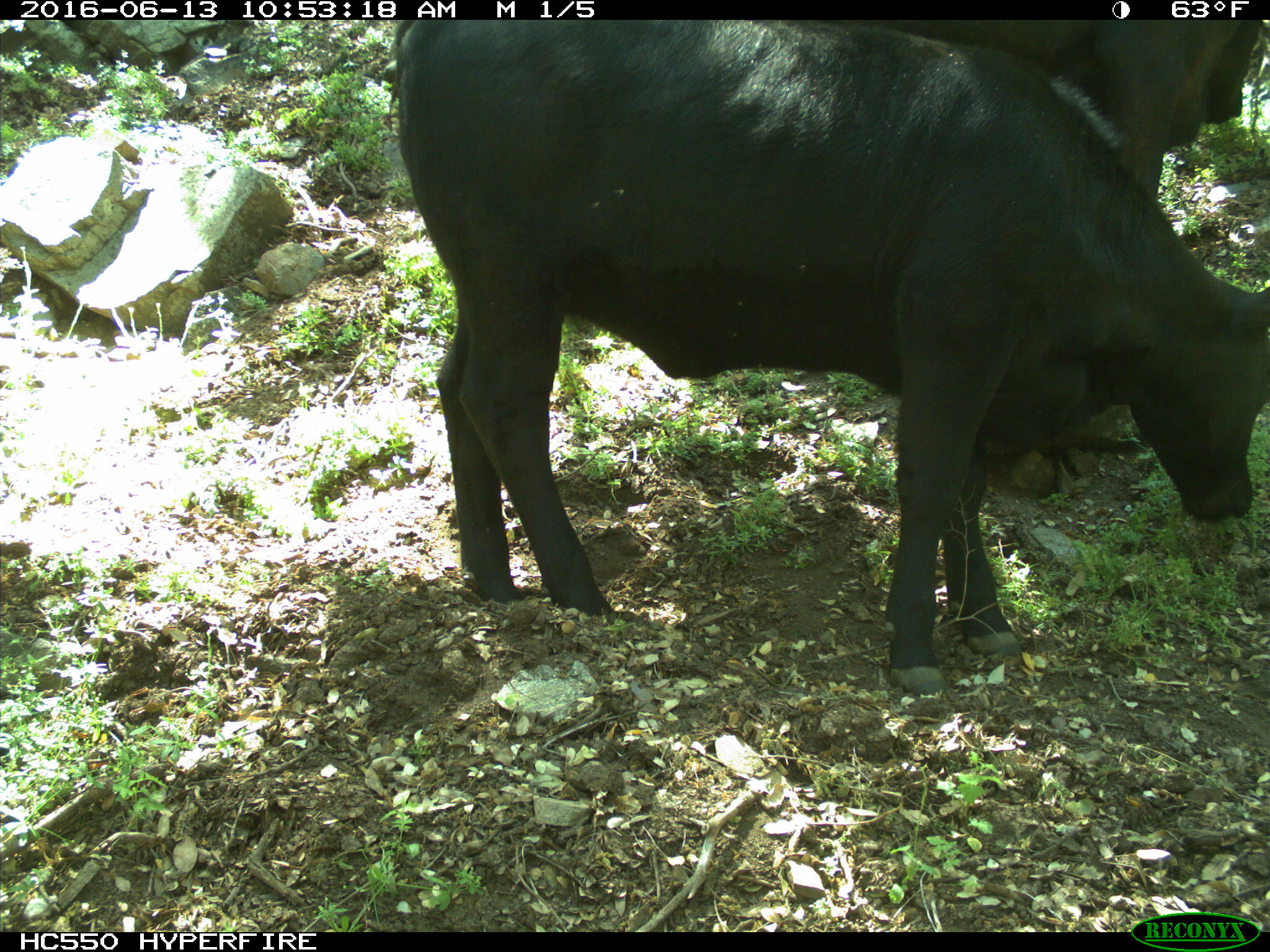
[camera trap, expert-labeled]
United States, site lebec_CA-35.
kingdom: Animalia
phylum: Chordata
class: Mammalia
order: Artiodactyla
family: Bovidae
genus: Bos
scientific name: Bos taurus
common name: domestic cow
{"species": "Bos taurus (domestic cow)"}